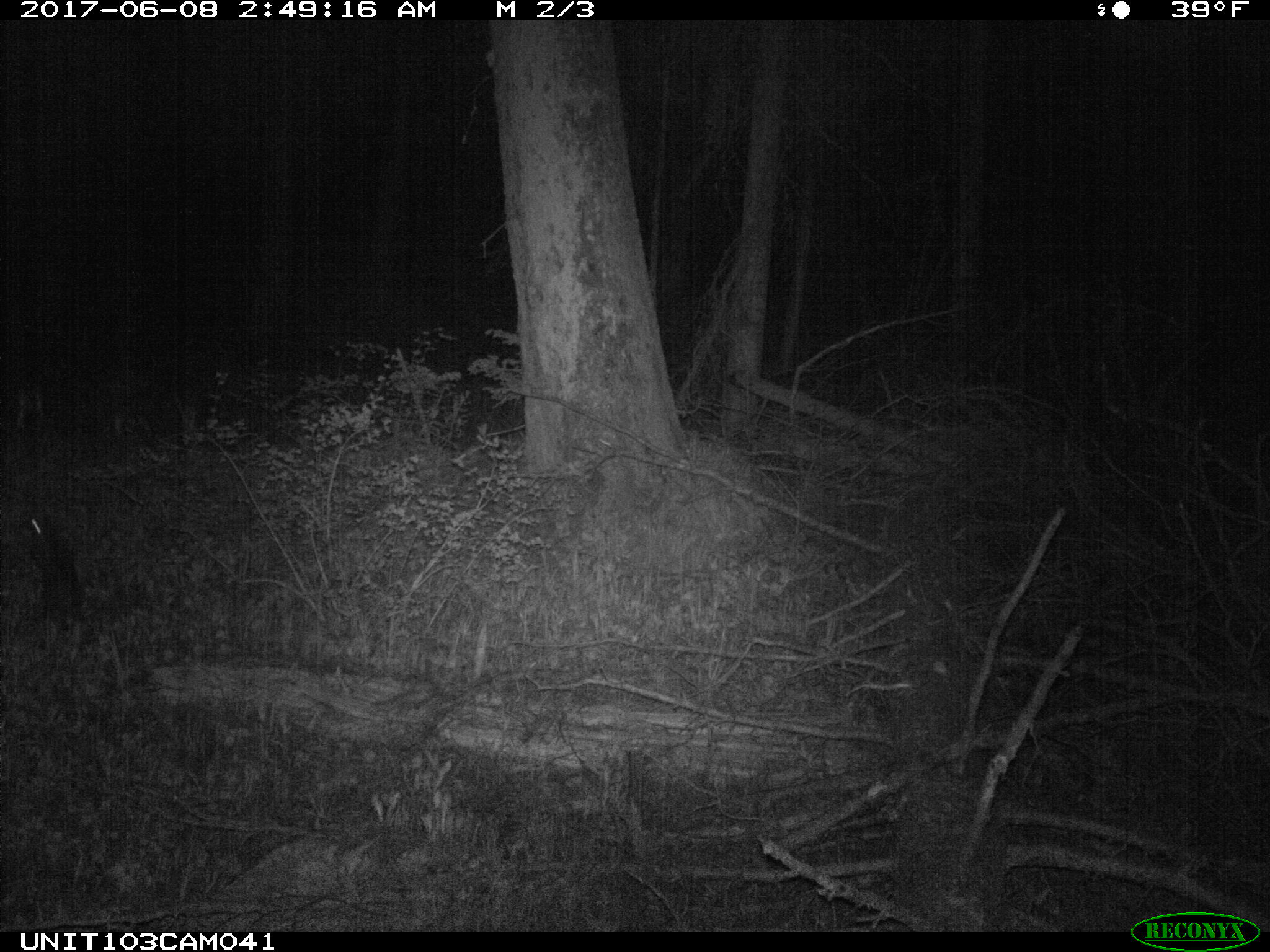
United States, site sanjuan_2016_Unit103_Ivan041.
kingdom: Animalia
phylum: Chordata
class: Mammalia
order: Lagomorpha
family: Leporidae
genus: Lepus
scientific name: Lepus americanus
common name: snowshoe hare